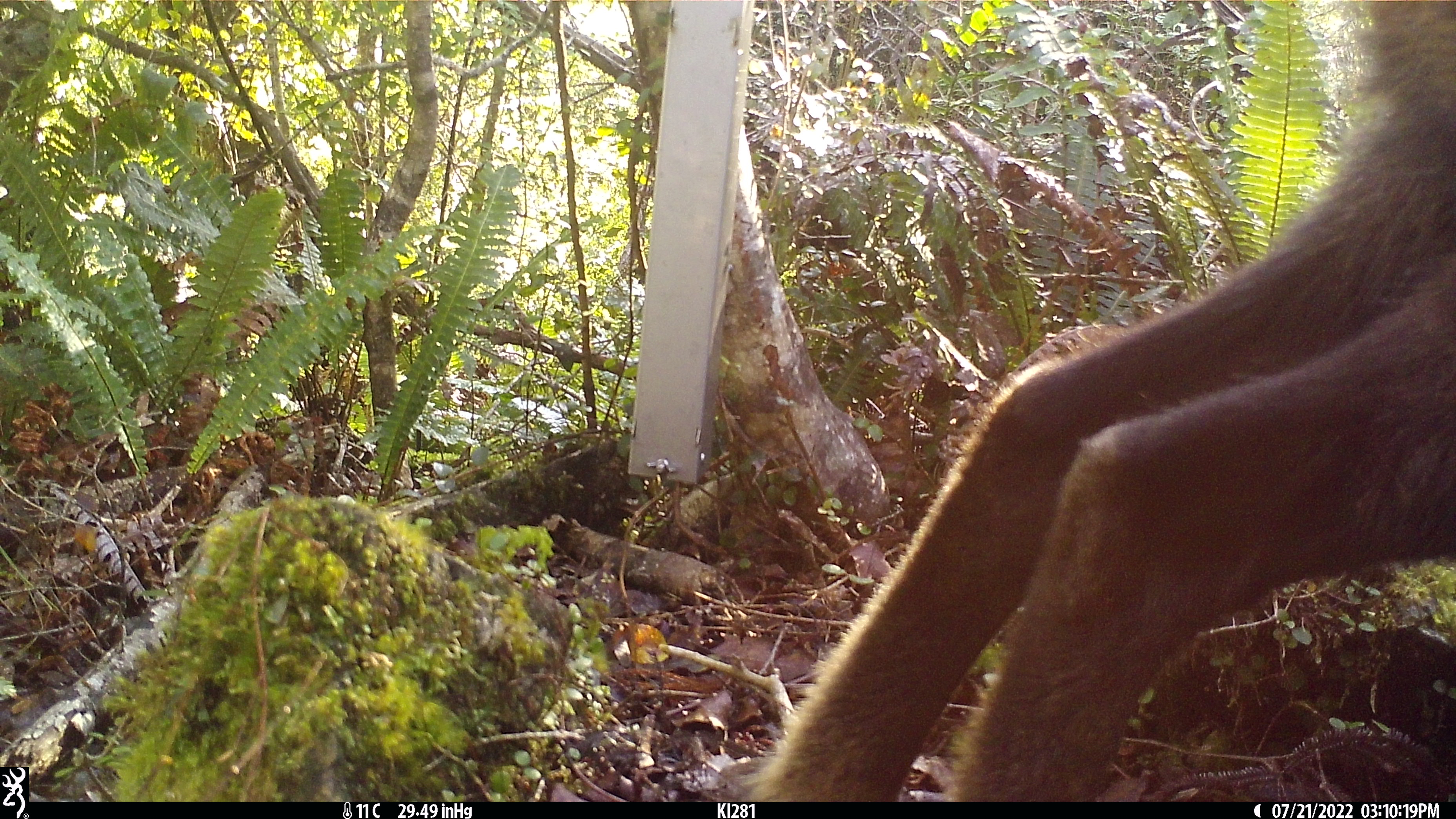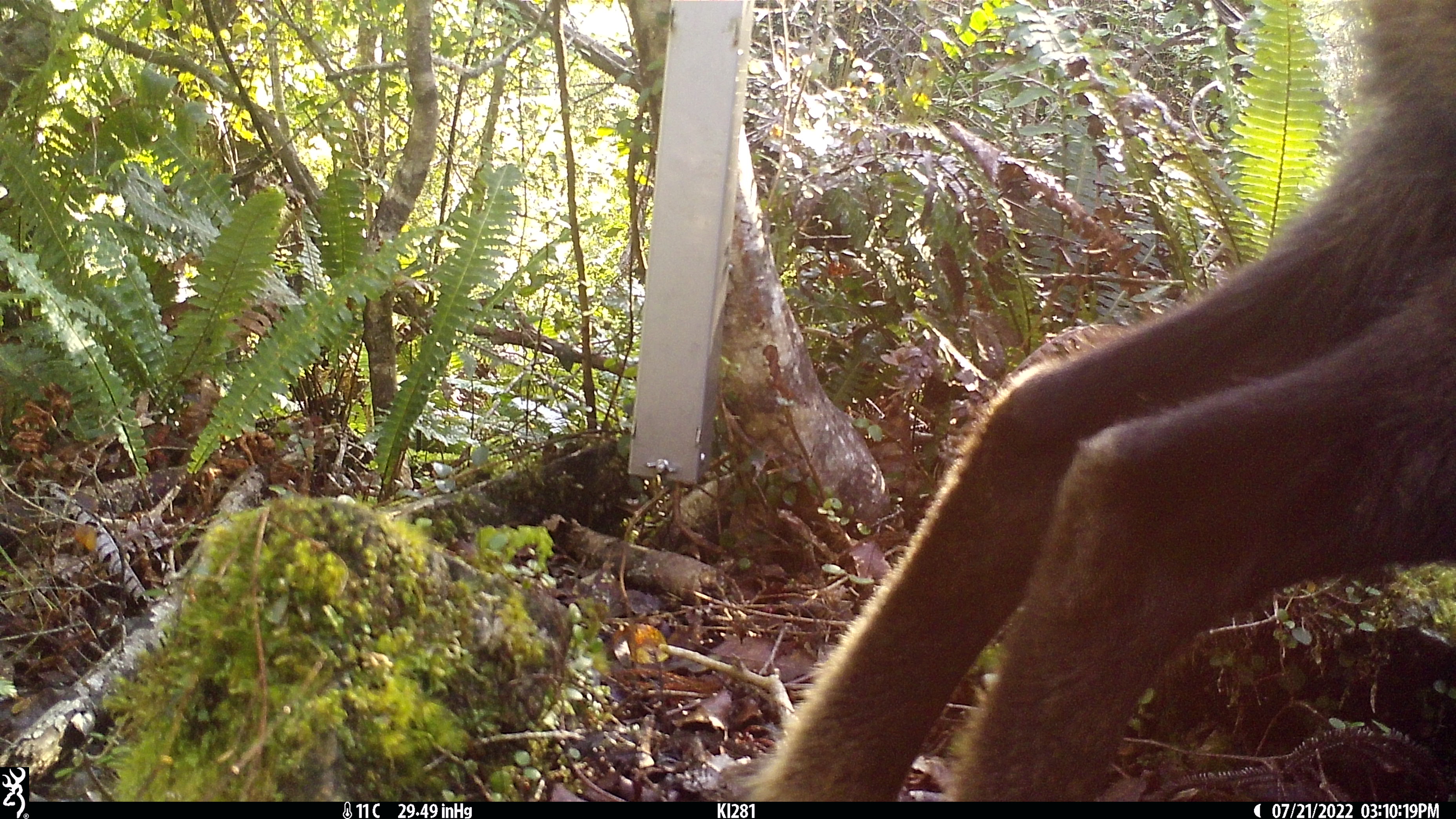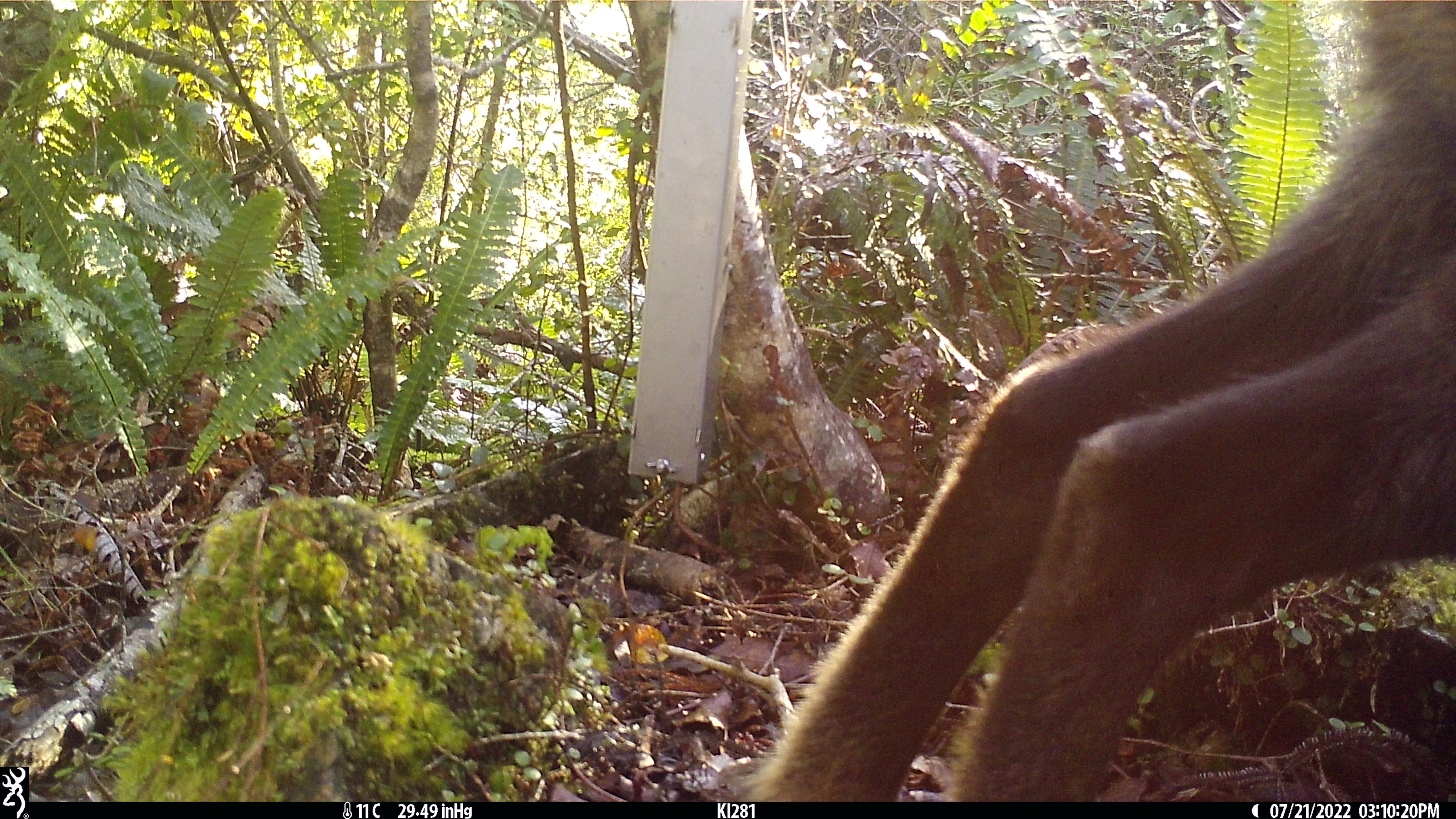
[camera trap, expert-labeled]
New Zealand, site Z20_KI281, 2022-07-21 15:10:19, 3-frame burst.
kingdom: Animalia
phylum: Chordata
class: Mammalia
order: Artiodactyla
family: Bovidae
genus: Rupicapra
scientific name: Rupicapra rupicapra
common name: alpine chamois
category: chamois